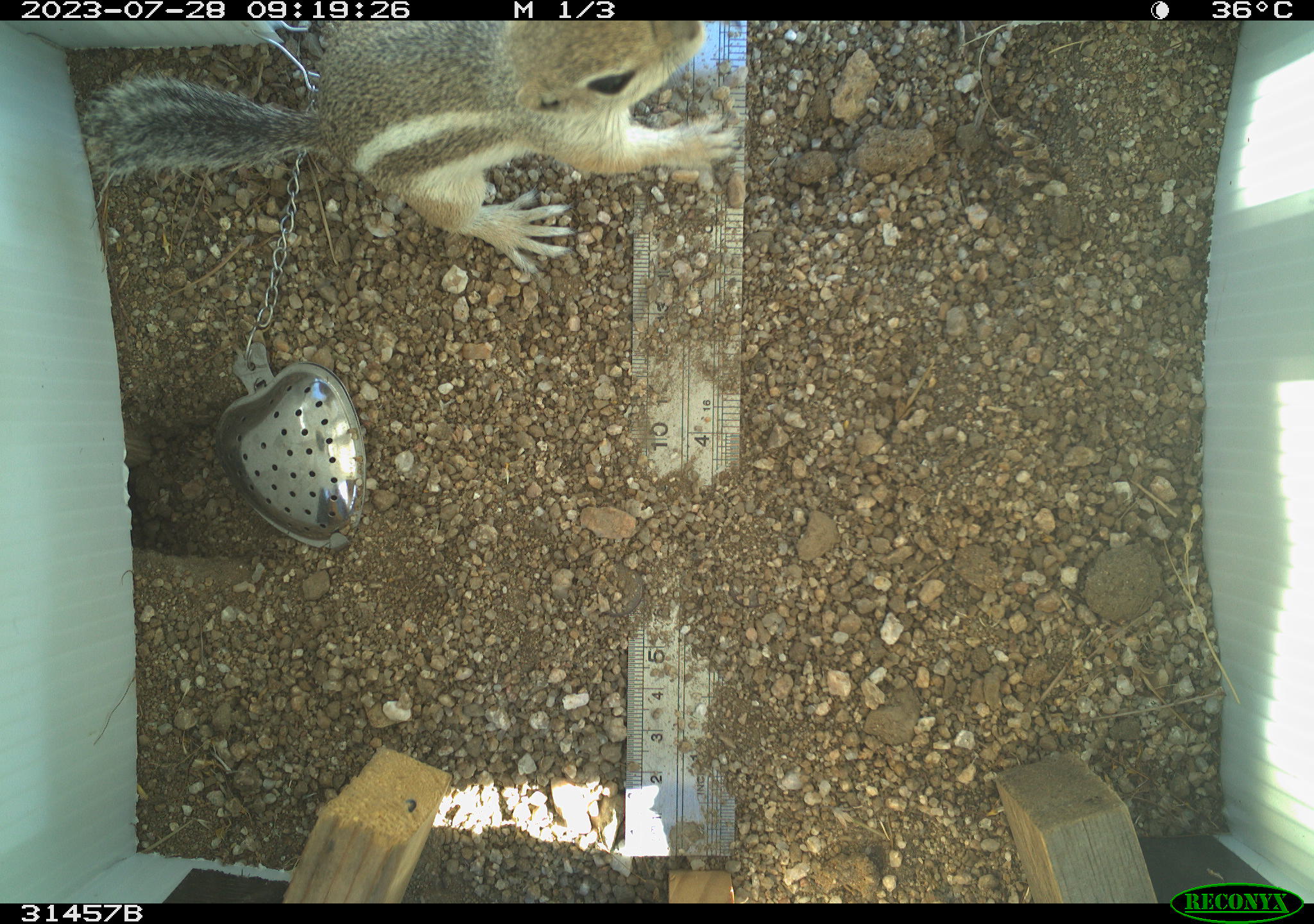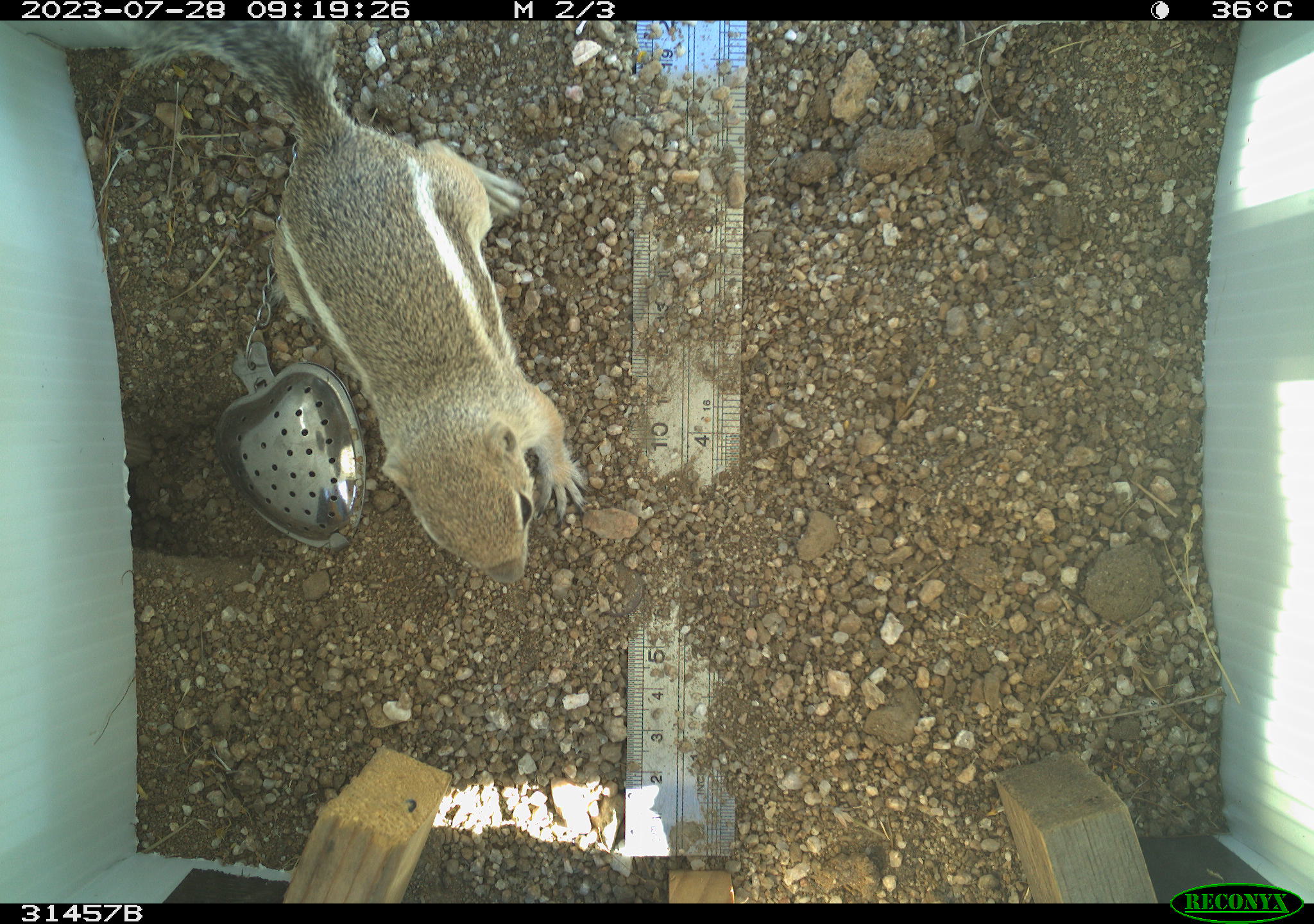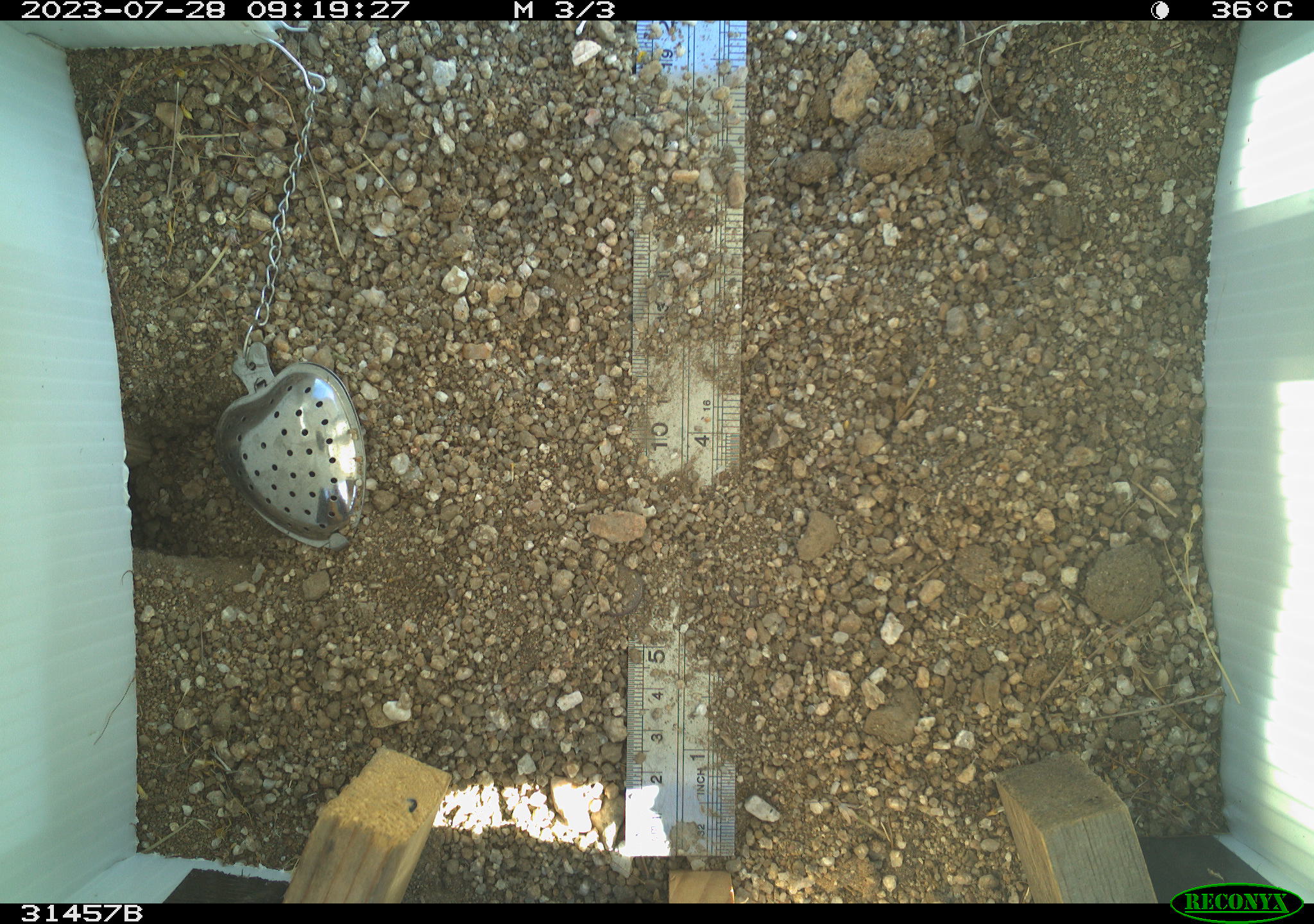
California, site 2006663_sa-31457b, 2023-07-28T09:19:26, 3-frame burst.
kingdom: Animalia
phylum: Chordata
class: Mammalia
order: Rodentia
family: Sciuridae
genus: Ammospermophilus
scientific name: Ammospermophilus leucurus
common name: white-tailed antelope squirrel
White-tailed antelope squirrel (Ammospermophilus leucurus).